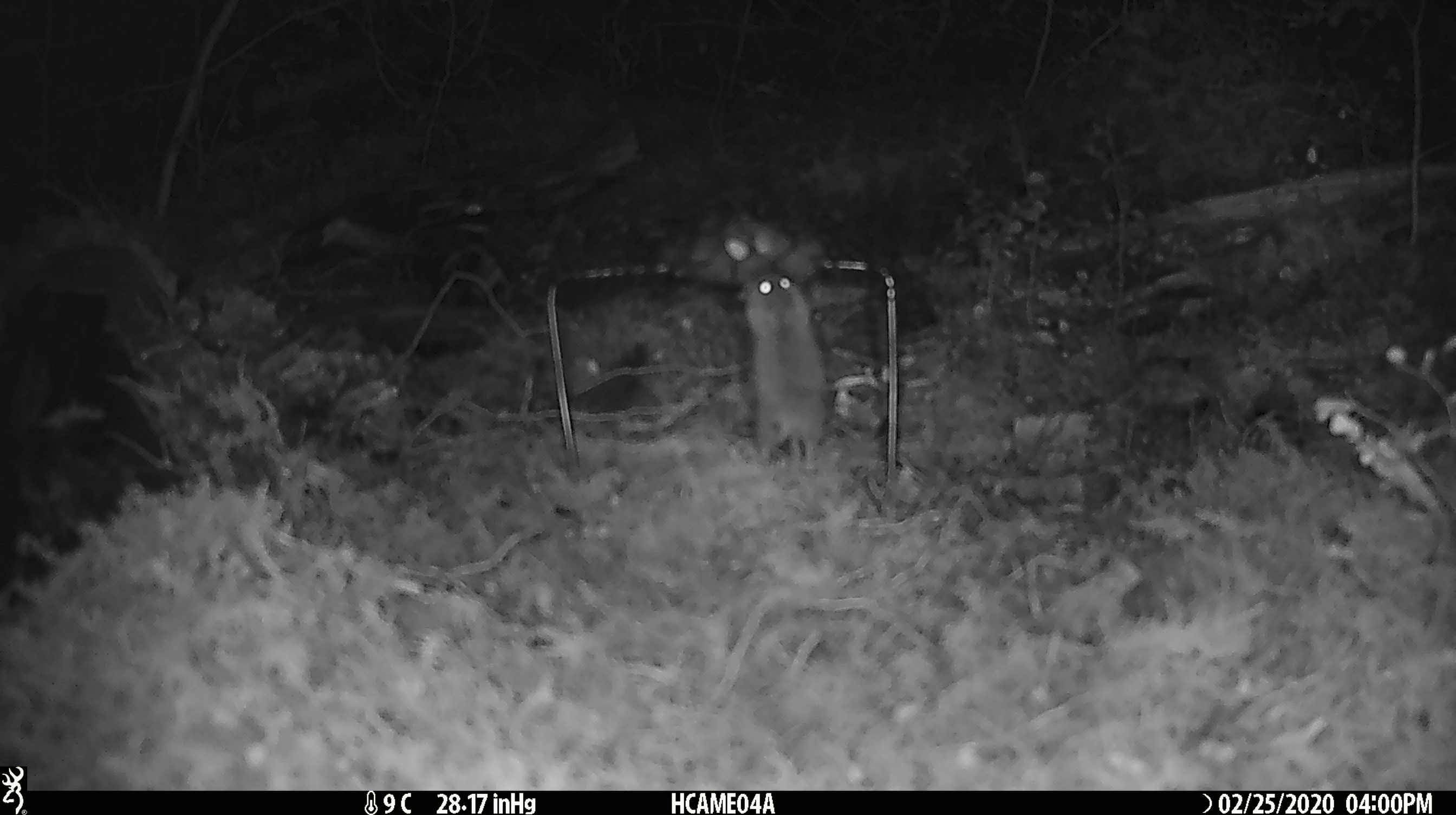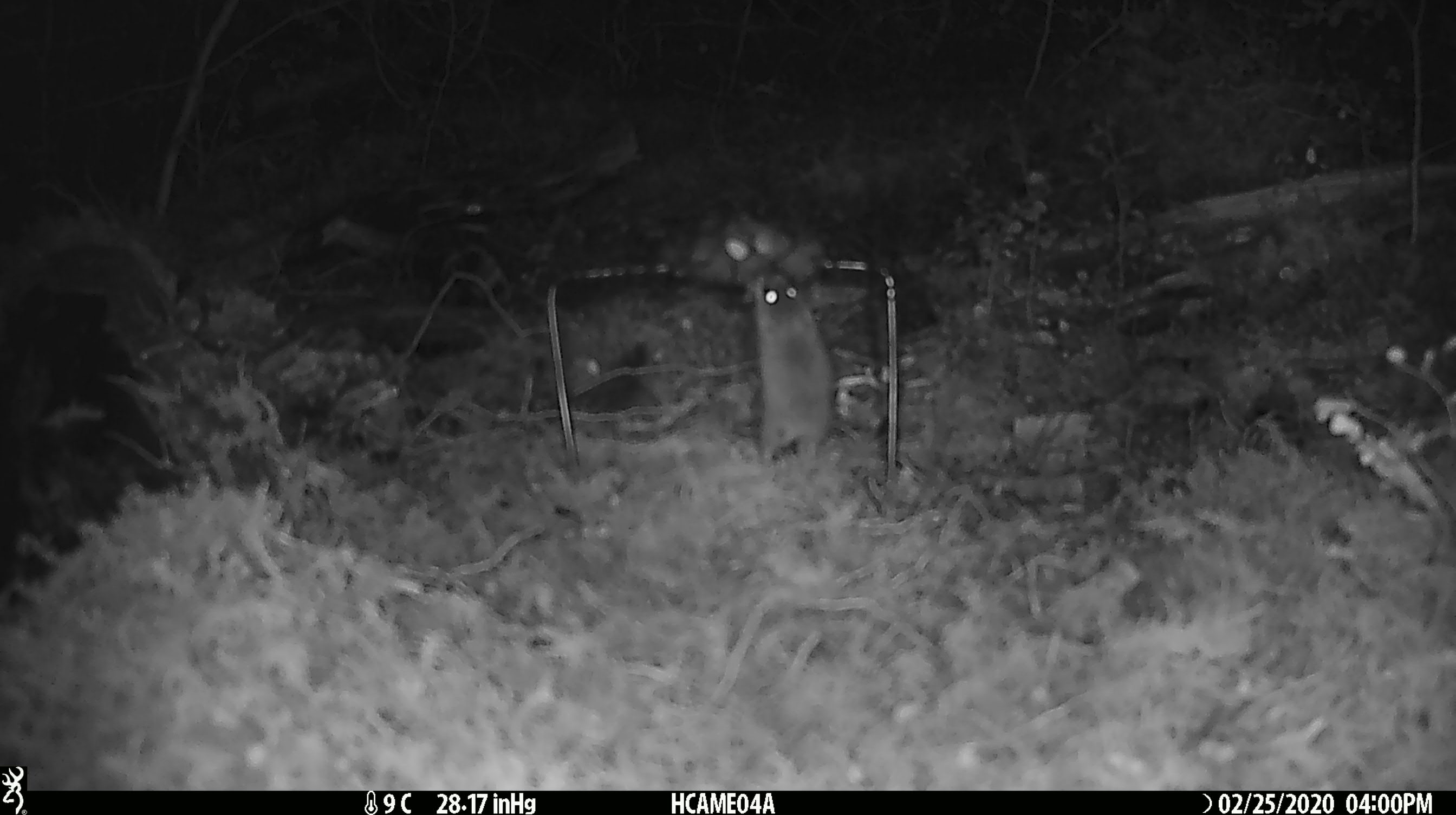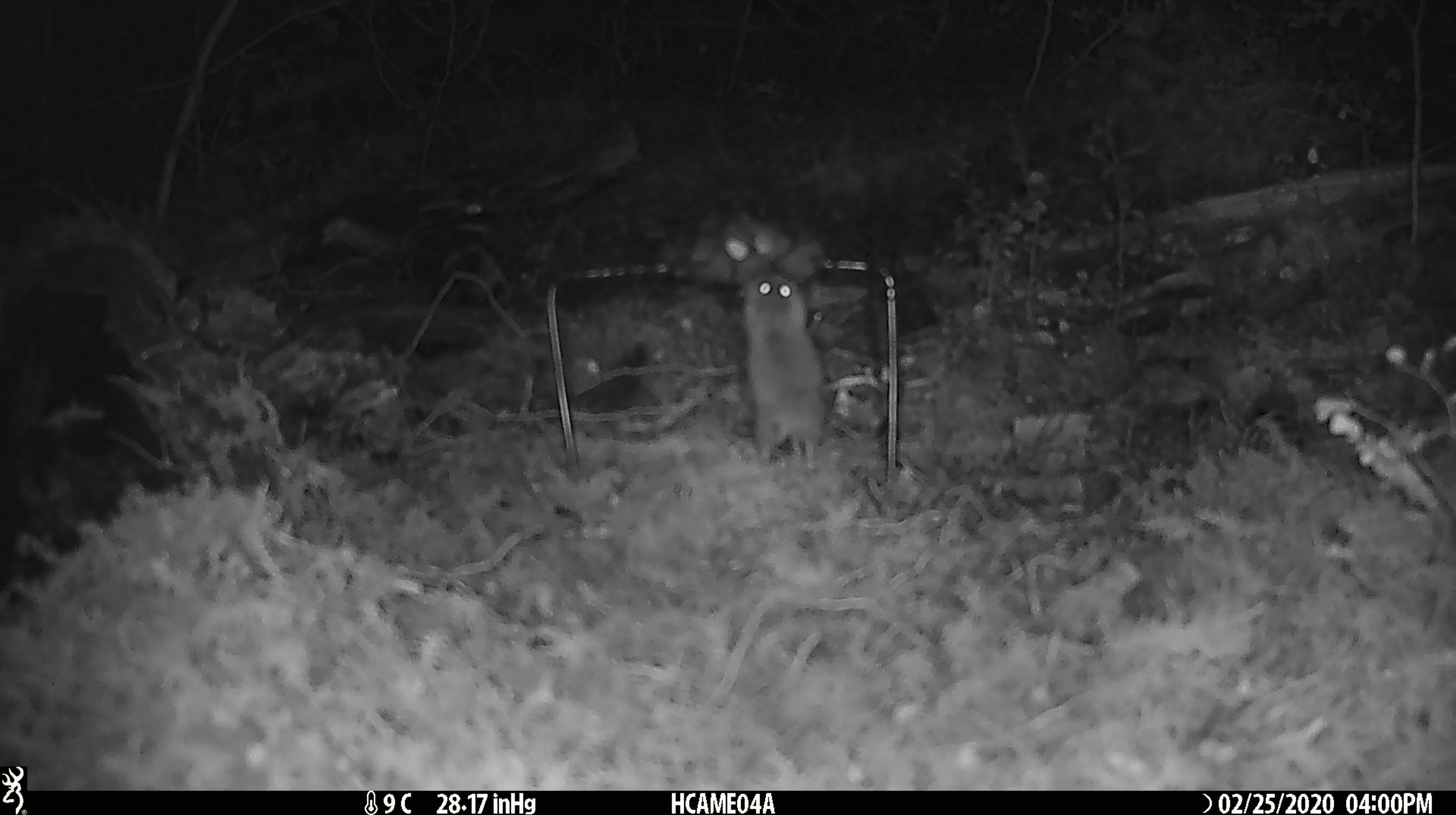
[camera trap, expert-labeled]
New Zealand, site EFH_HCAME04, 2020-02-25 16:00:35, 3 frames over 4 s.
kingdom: Animalia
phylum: Chordata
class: Mammalia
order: Rodentia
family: Muridae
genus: Mus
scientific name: Mus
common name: mouse